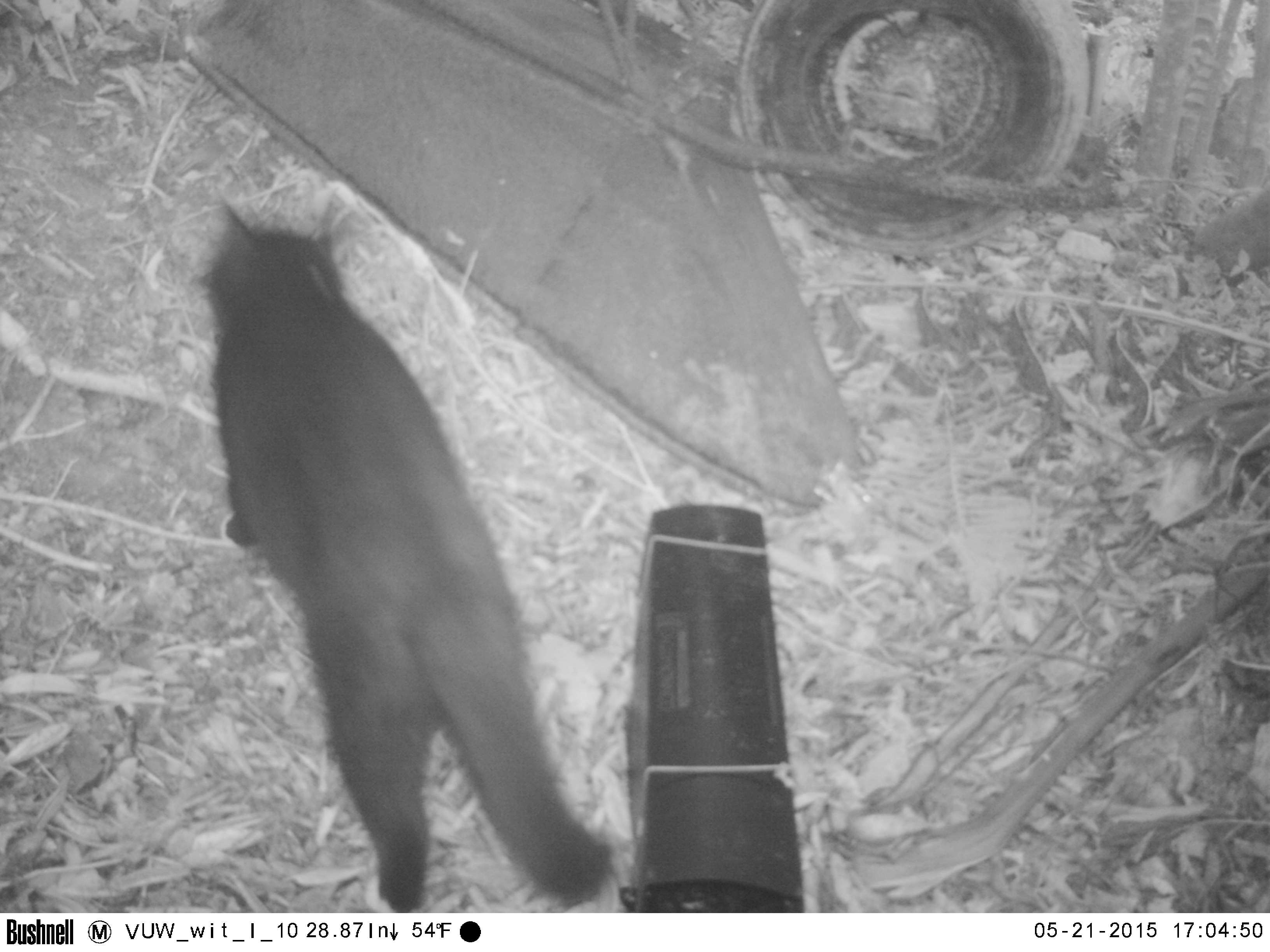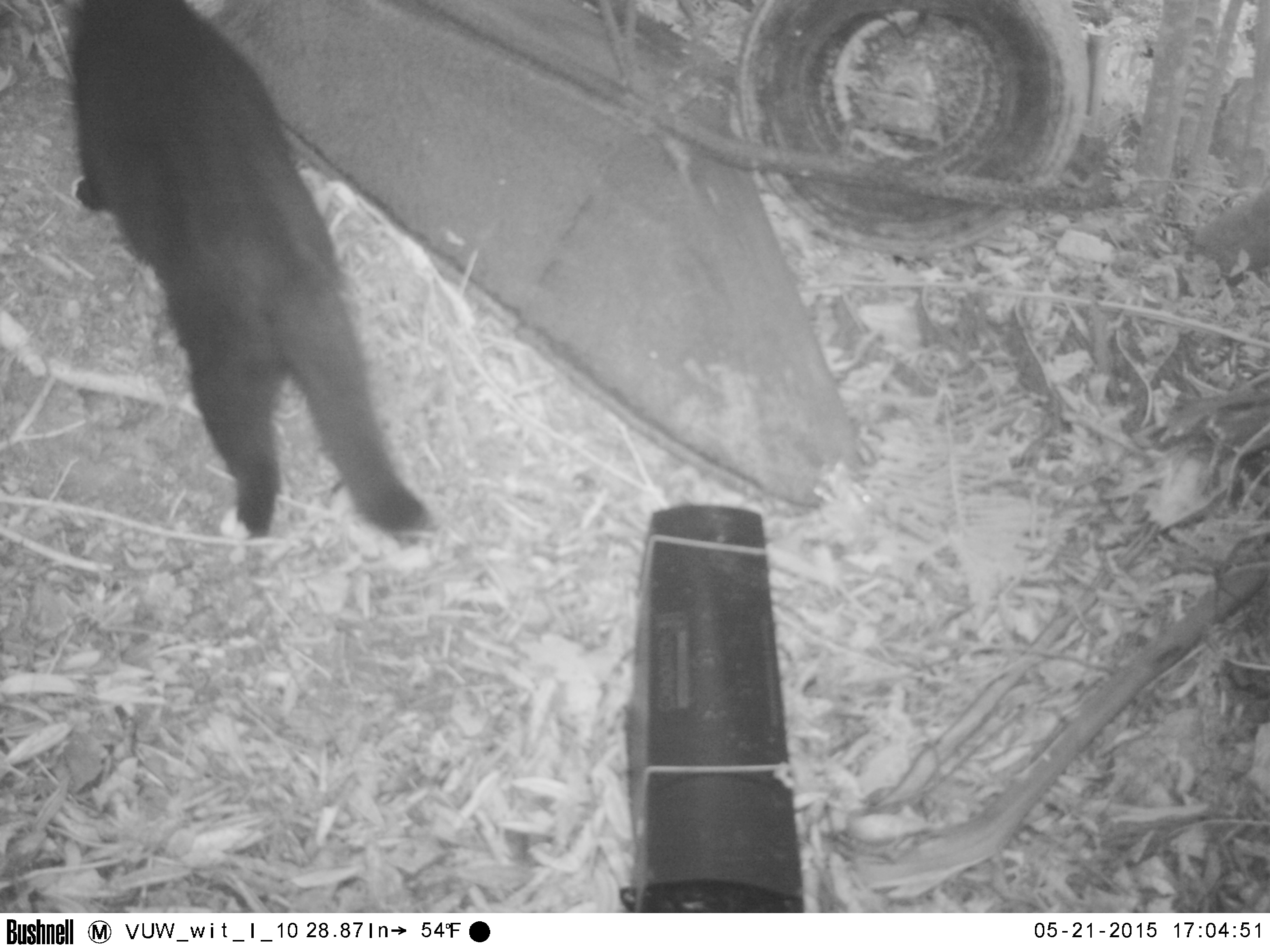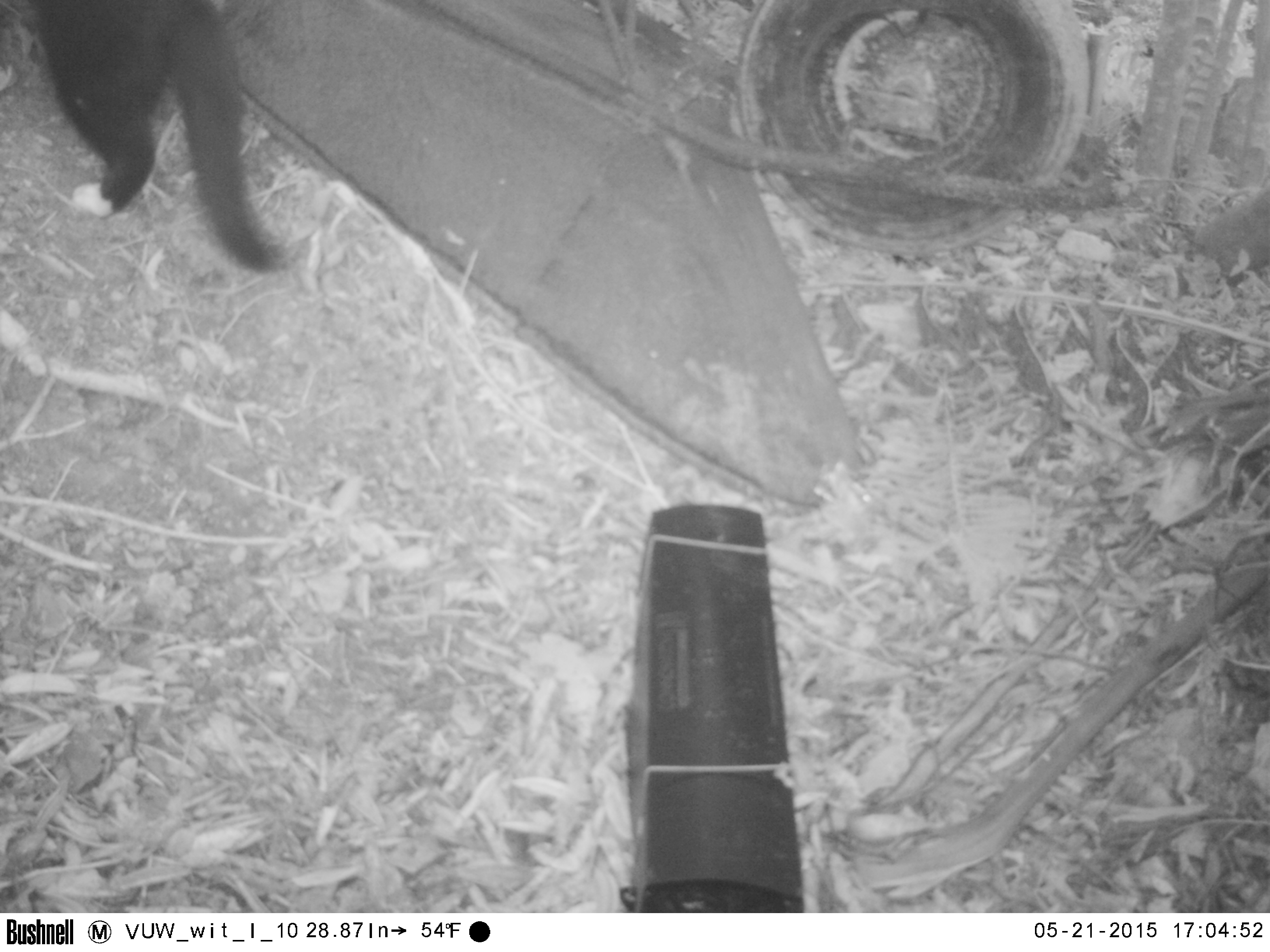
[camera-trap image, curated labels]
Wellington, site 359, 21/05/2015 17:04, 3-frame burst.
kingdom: Animalia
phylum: Chordata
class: Mammalia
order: Carnivora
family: Felidae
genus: Felis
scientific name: Felis catus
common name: cat